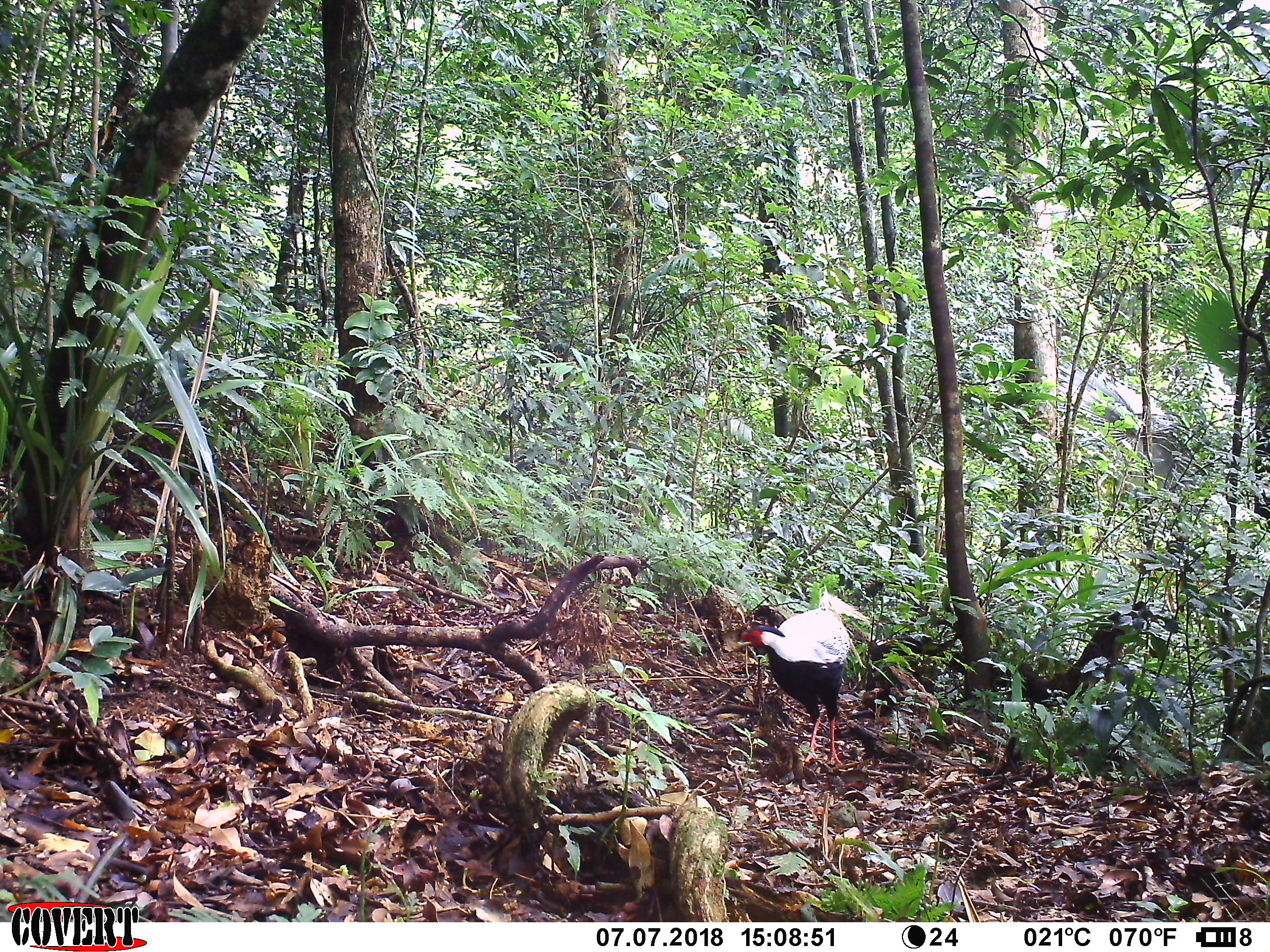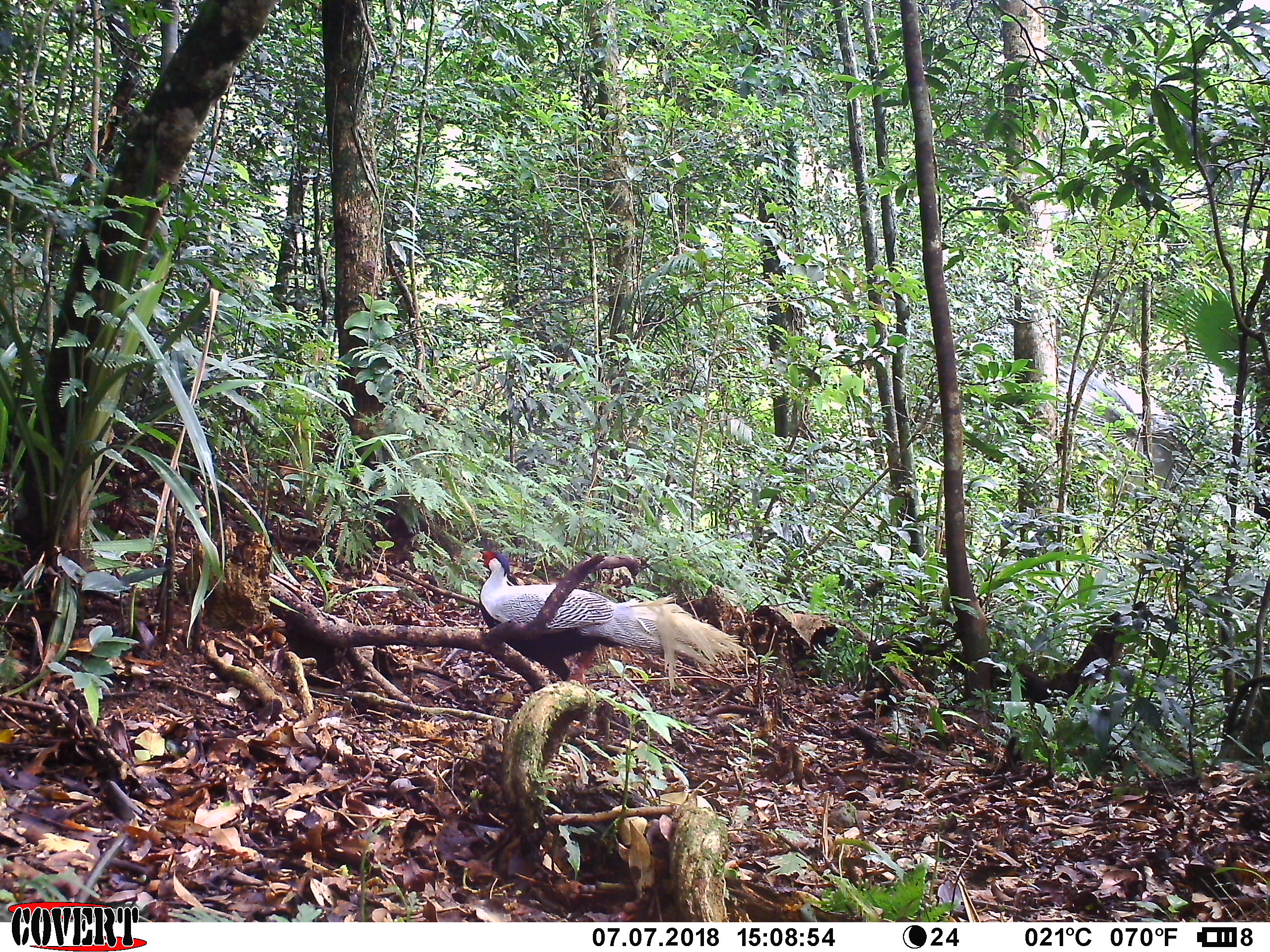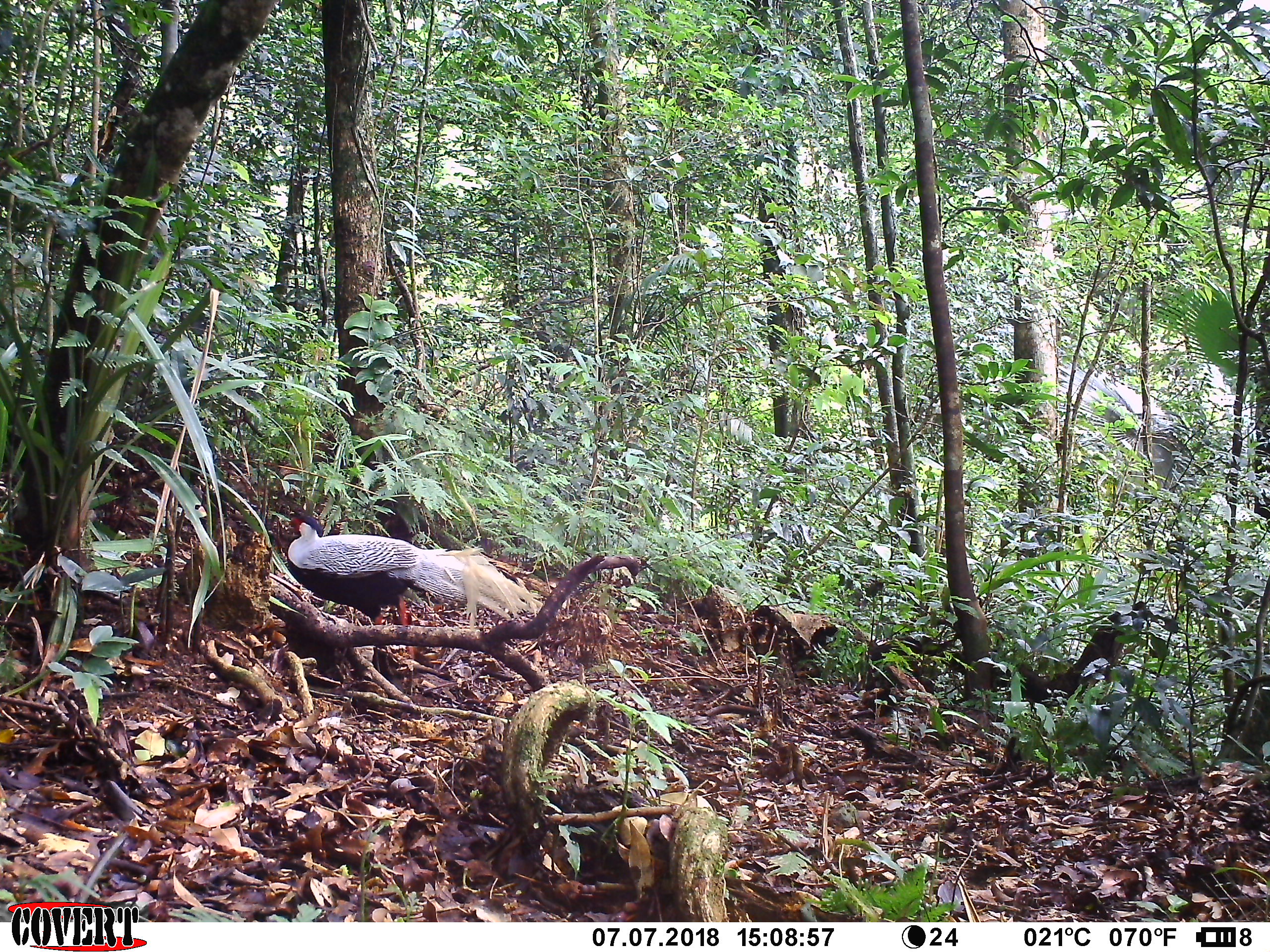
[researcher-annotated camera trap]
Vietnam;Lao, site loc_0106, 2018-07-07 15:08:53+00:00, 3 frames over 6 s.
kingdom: Animalia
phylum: Chordata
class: Aves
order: Galliformes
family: Phasianidae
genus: Lophura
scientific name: Lophura nycthemera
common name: silver pheasant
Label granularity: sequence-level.